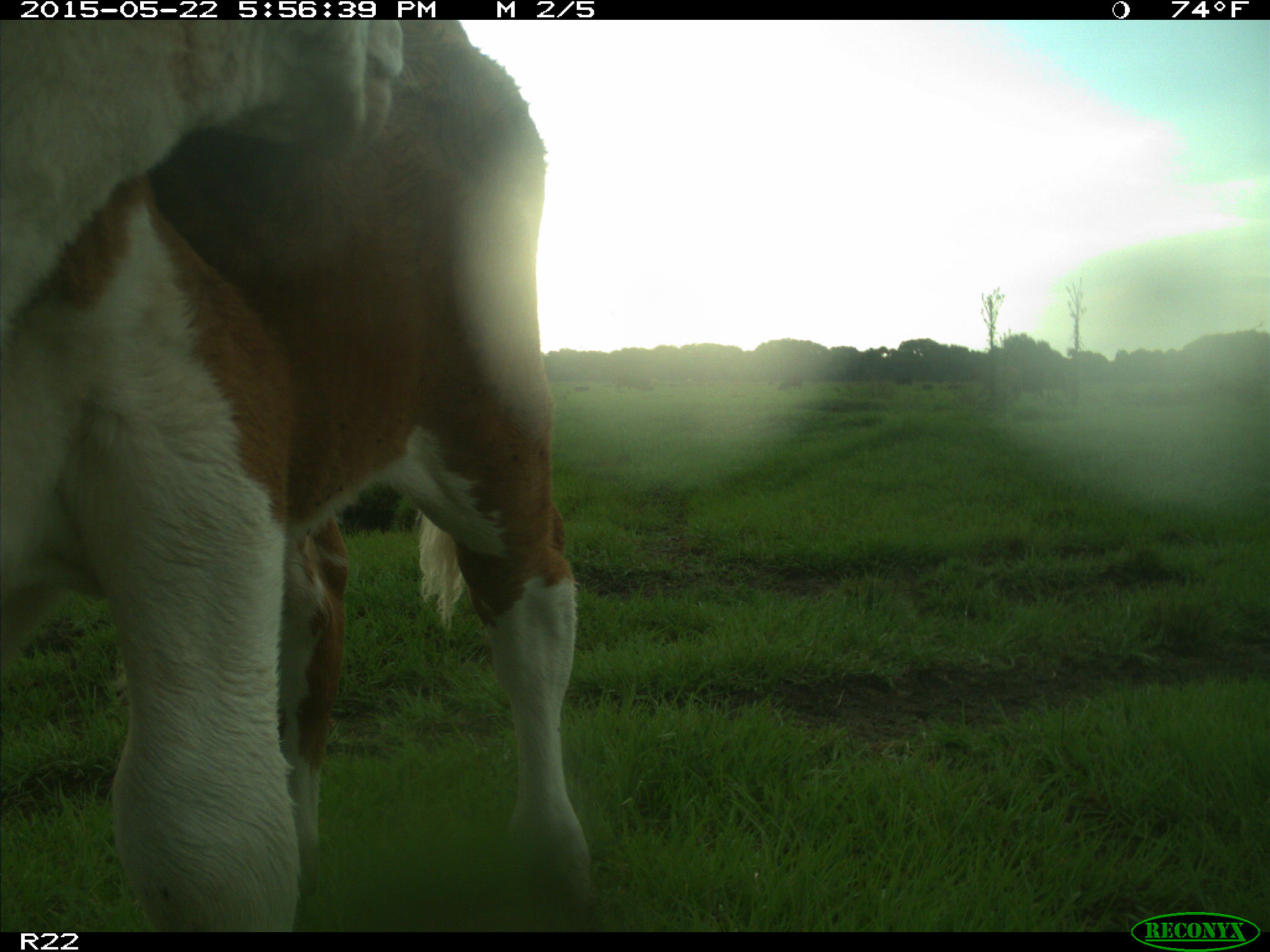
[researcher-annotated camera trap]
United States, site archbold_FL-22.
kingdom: Animalia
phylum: Chordata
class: Mammalia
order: Artiodactyla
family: Bovidae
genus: Bos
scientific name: Bos taurus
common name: domestic cow